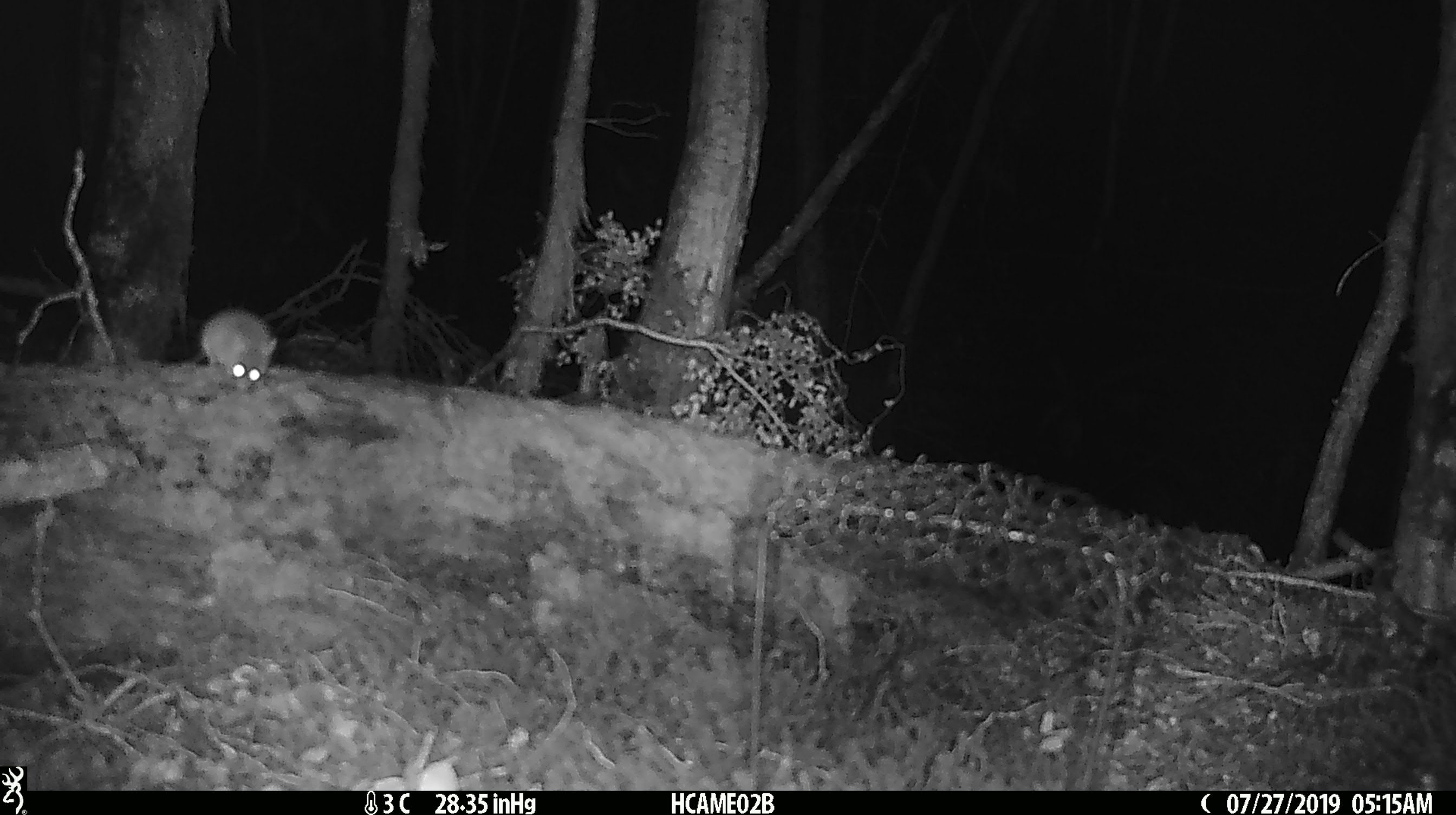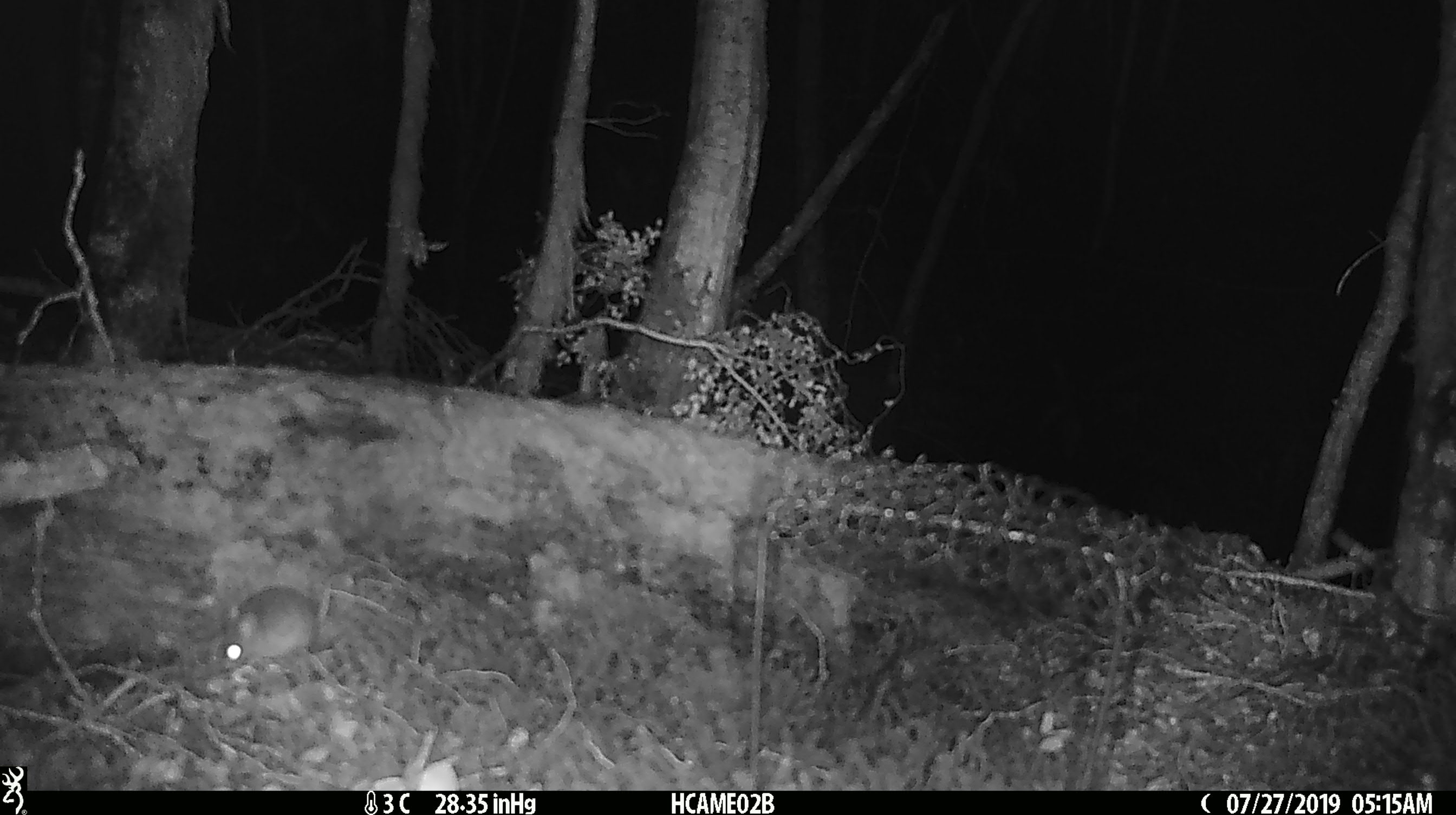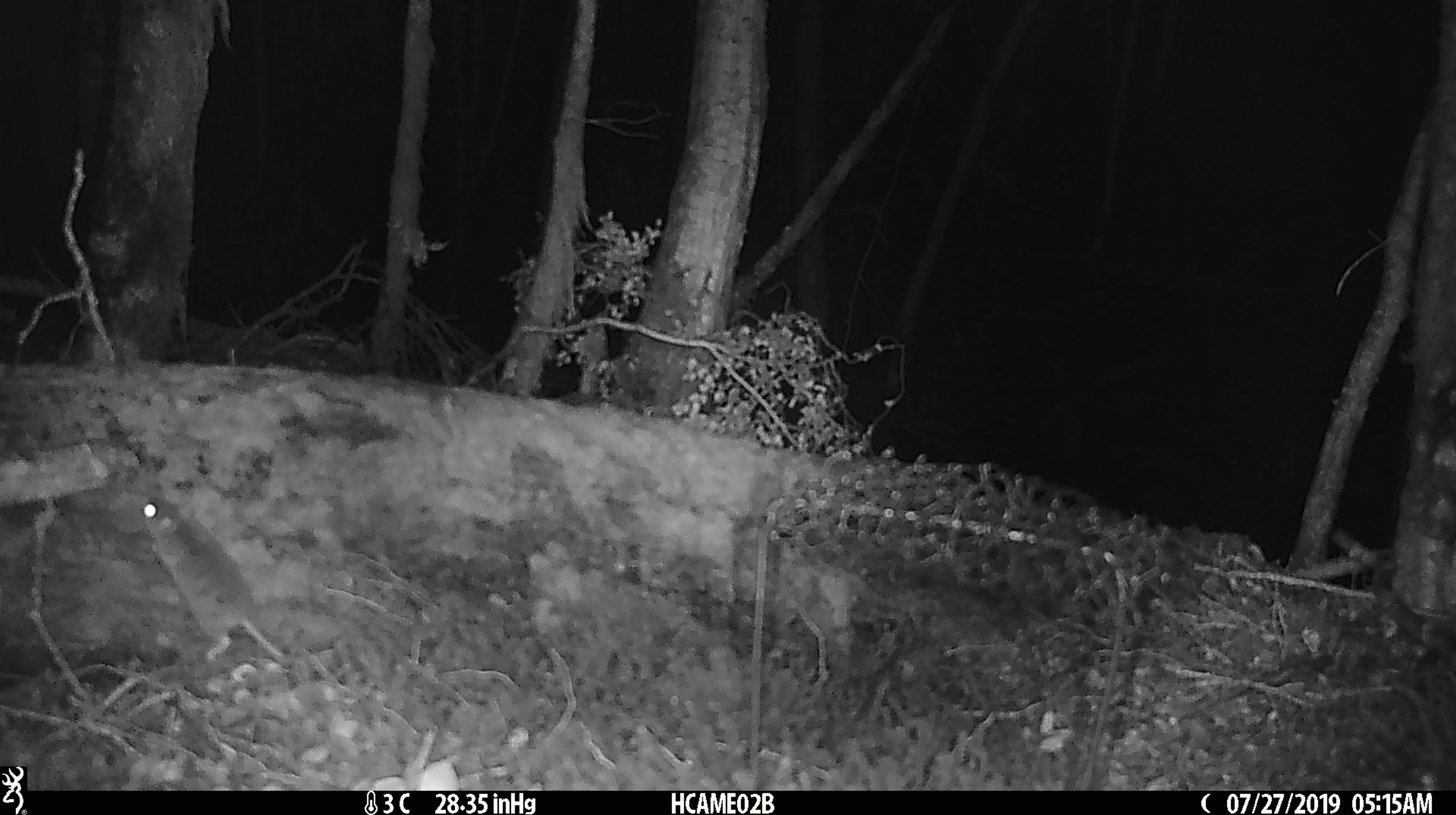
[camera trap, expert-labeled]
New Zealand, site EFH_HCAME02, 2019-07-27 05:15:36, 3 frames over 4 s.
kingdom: Animalia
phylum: Chordata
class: Mammalia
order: Rodentia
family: Muridae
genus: Mus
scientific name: Mus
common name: mouse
Mouse (Mus).